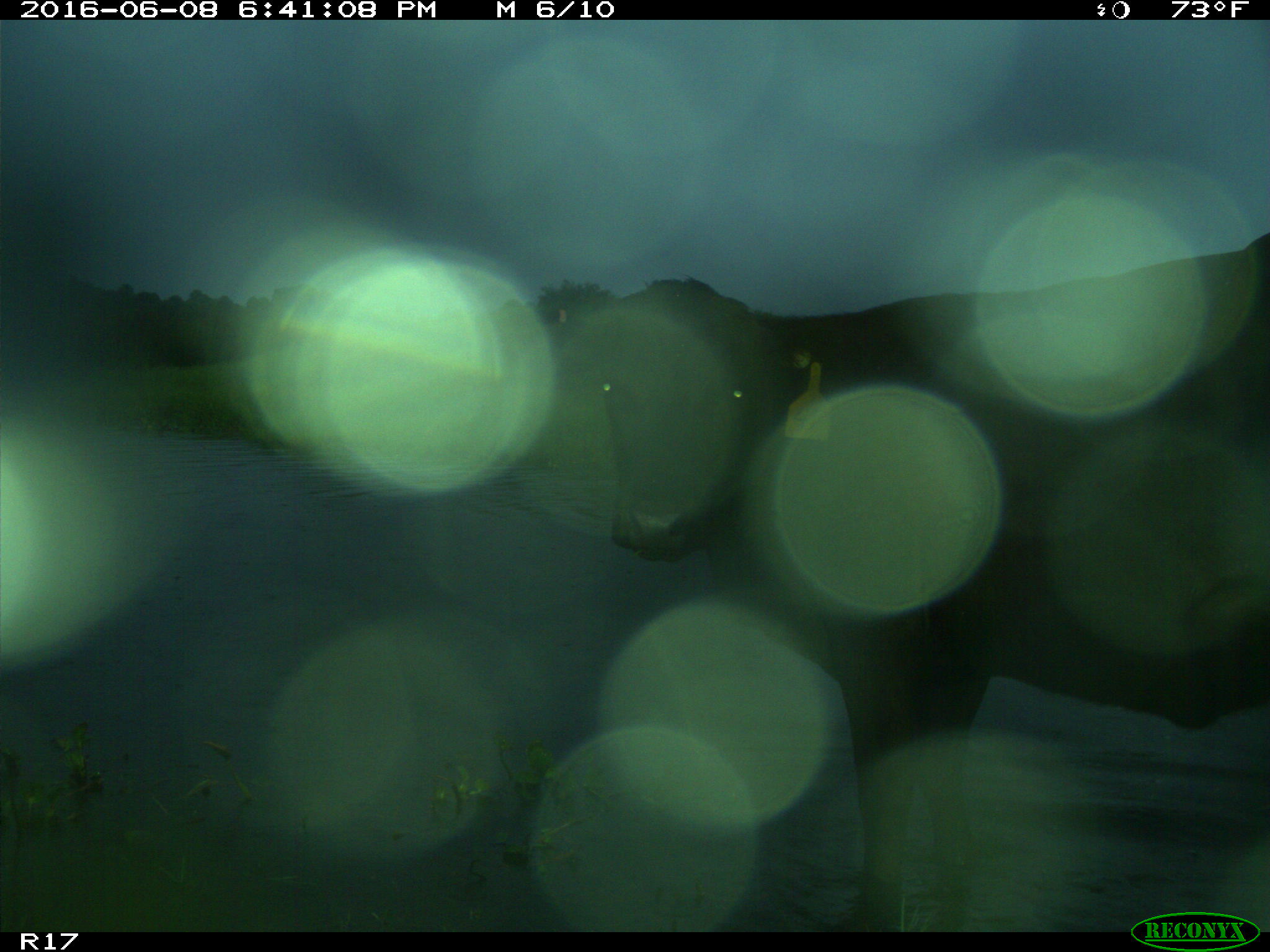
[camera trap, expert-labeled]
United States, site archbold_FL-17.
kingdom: Animalia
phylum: Chordata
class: Mammalia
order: Artiodactyla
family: Bovidae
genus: Bos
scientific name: Bos taurus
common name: domestic cow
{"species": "Bos taurus (domestic cow)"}